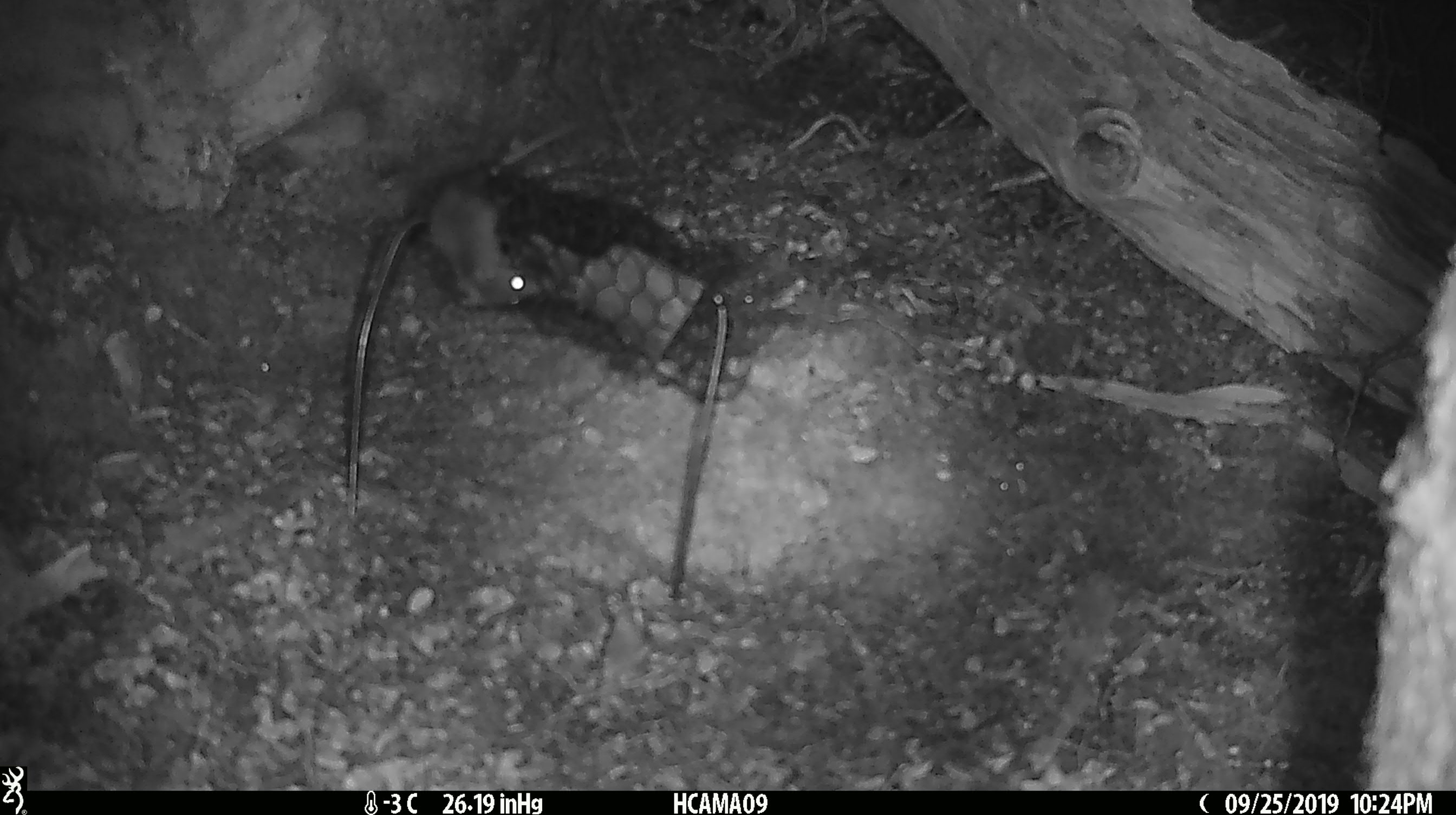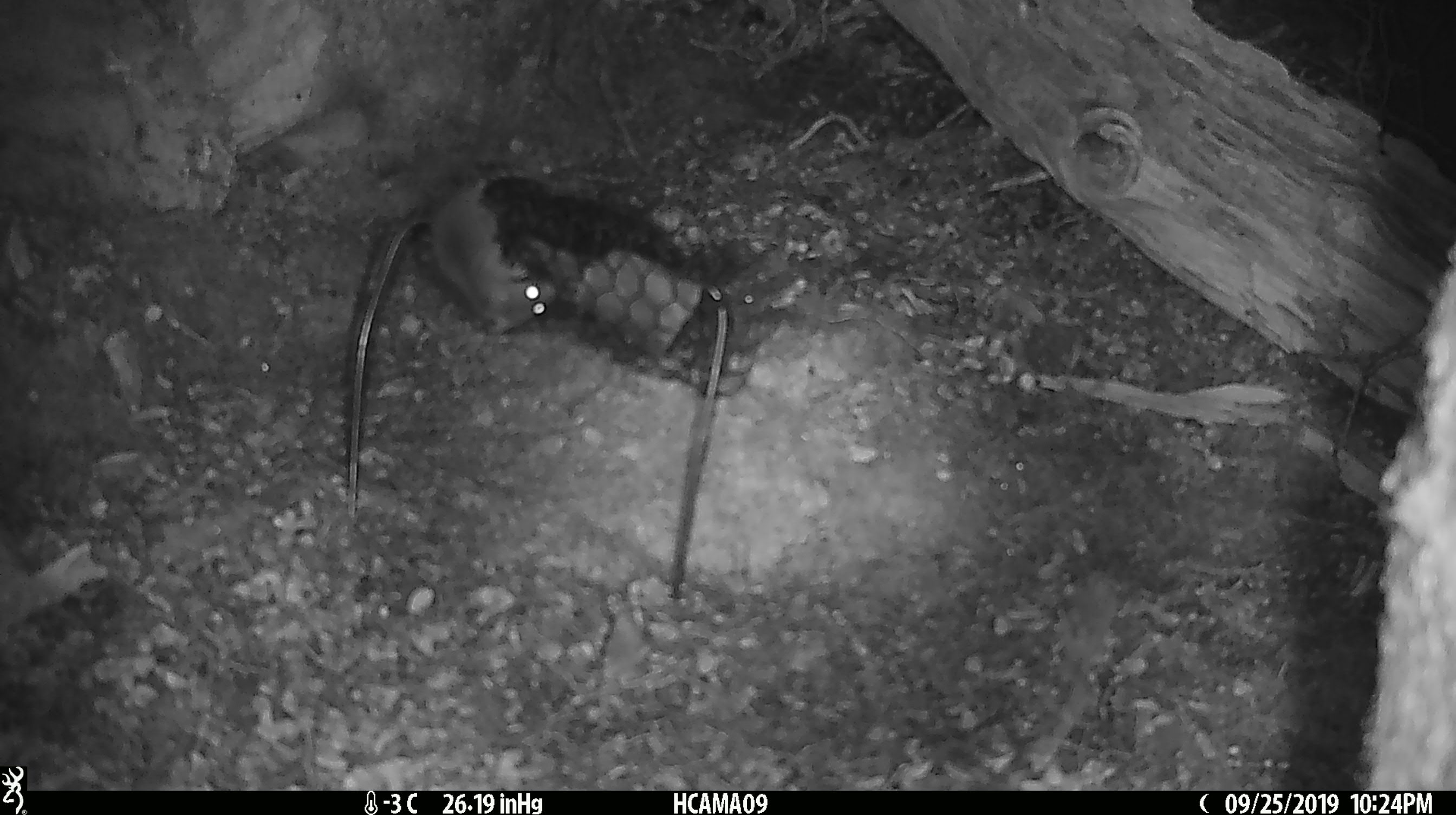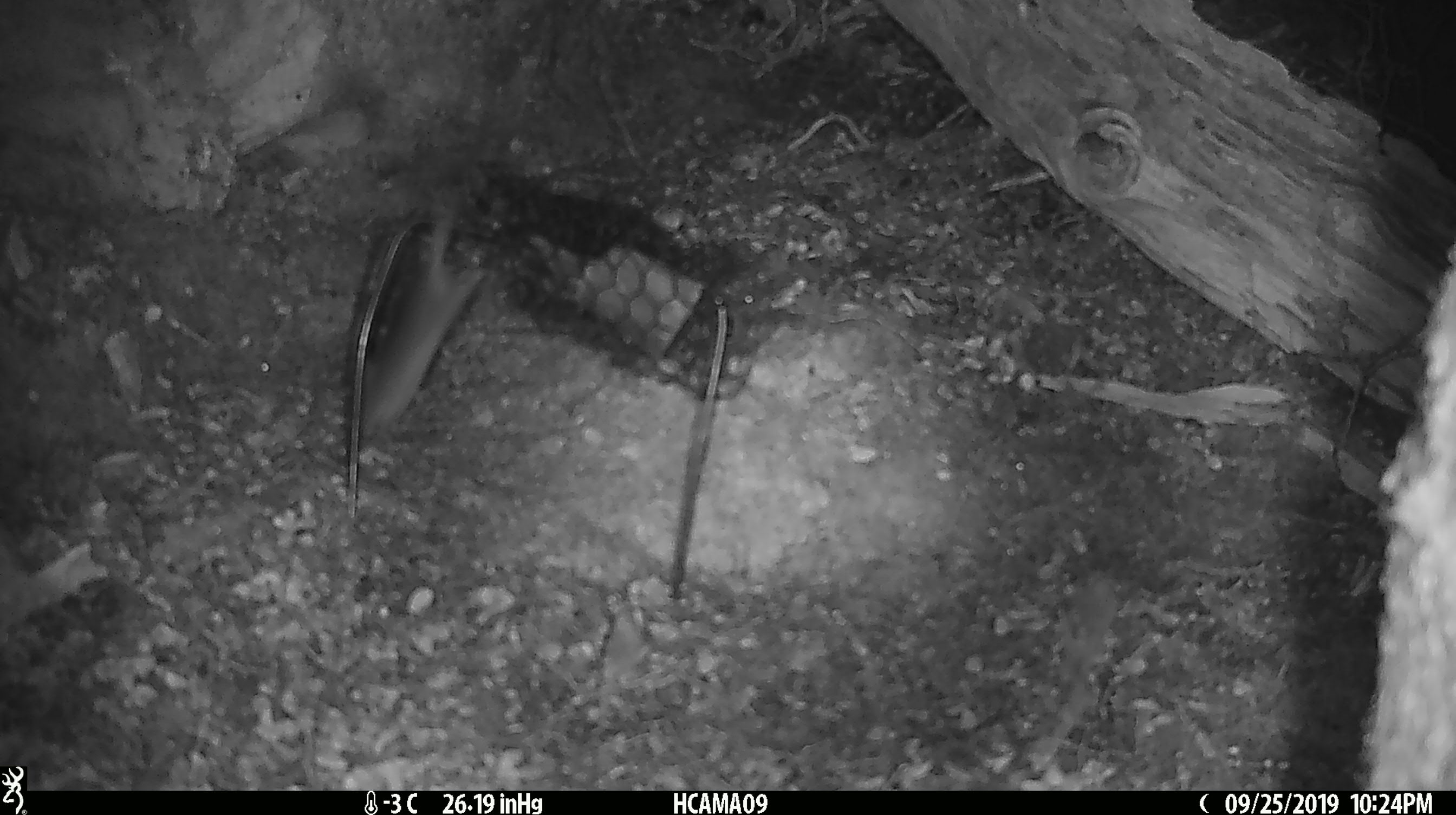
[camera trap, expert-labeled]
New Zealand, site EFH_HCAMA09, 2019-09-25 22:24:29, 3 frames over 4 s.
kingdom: Animalia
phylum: Chordata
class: Mammalia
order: Rodentia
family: Muridae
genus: Mus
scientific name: Mus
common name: mouse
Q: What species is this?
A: Mouse (Mus).